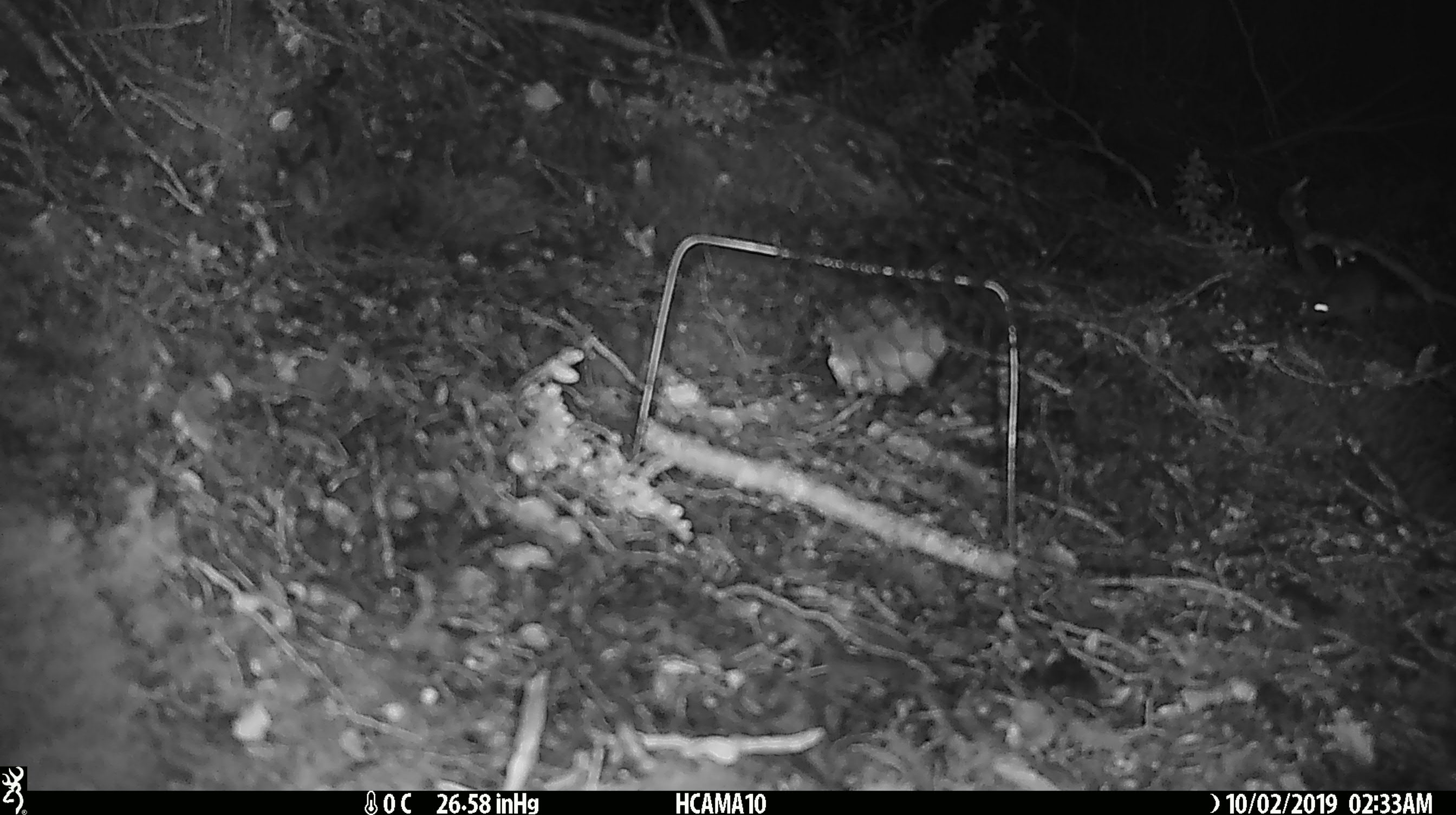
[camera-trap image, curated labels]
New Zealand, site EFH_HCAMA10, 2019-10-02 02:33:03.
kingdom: Animalia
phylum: Chordata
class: Mammalia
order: Rodentia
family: Muridae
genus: Mus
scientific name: Mus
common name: mouse